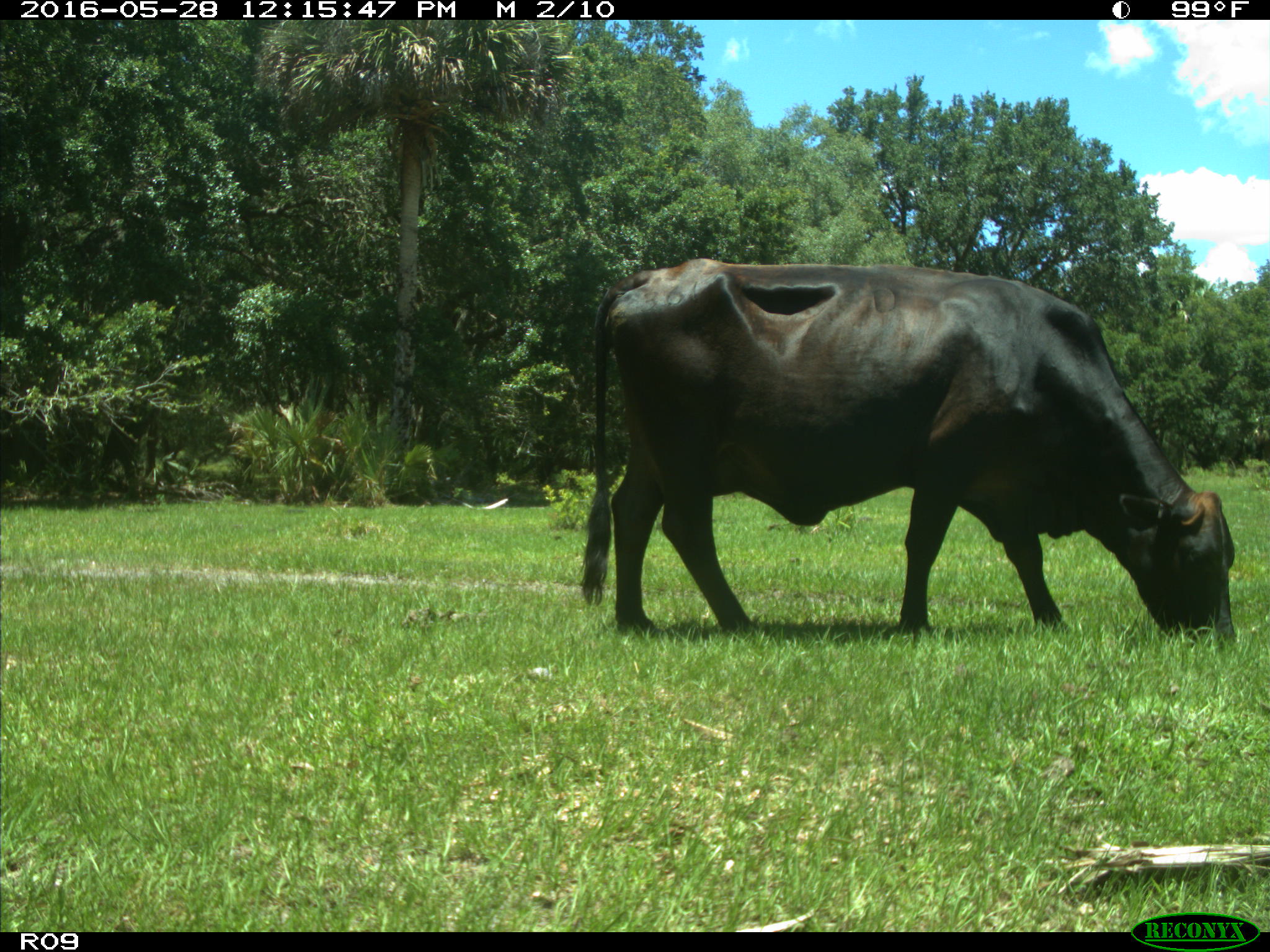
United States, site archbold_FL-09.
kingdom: Animalia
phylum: Chordata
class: Mammalia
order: Artiodactyla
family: Bovidae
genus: Bos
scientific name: Bos taurus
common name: domestic cow